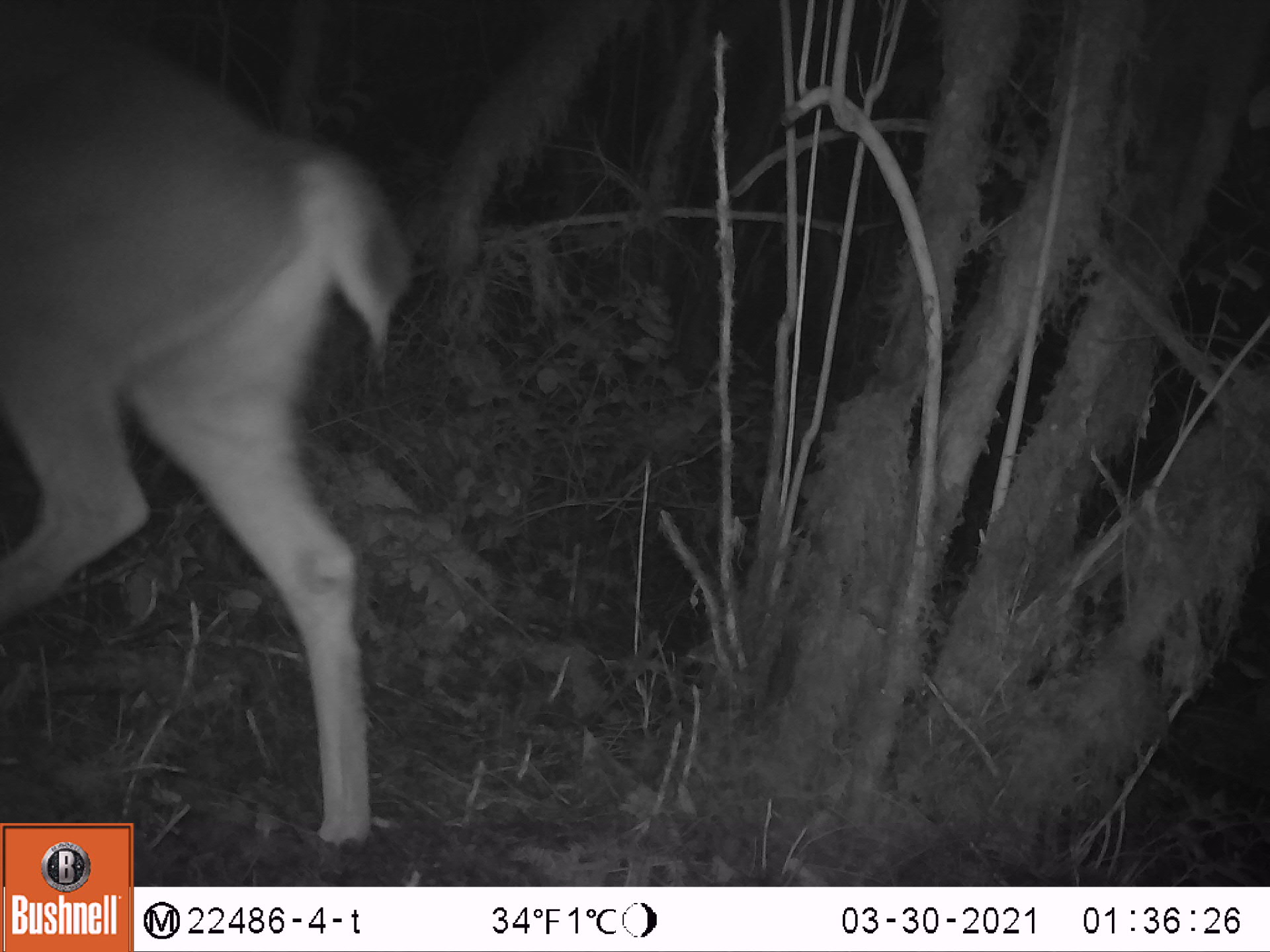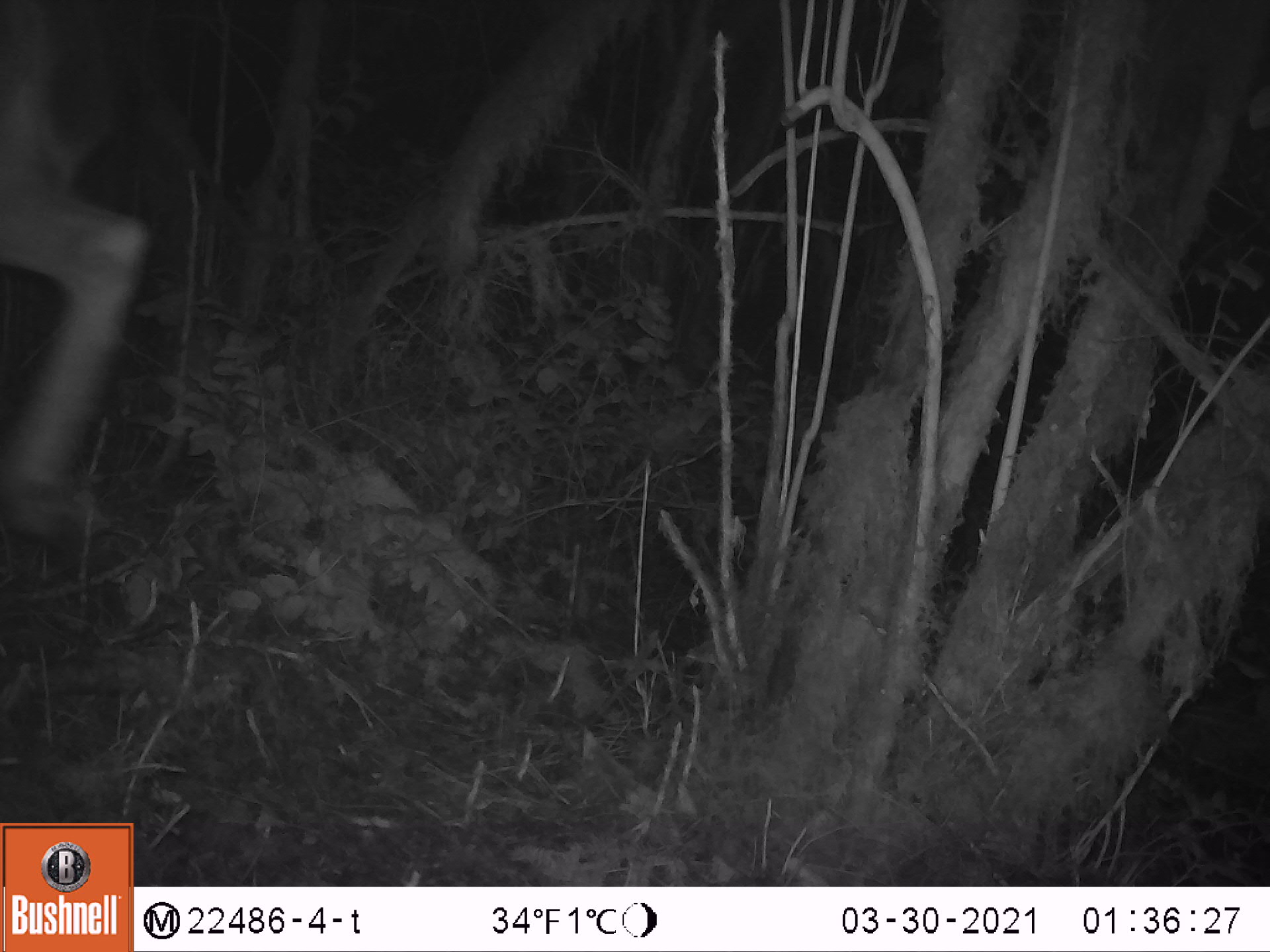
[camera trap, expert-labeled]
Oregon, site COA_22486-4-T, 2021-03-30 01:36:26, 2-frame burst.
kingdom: Animalia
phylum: Chordata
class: Mammalia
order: Artiodactyla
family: Cervidae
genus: Odocoileus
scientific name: Odocoileus hemionus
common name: black-tailed deer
Black-tailed deer (Odocoileus hemionus).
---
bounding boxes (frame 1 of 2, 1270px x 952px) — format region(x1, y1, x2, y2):
black-tailed deer: region(4, 0, 419, 818)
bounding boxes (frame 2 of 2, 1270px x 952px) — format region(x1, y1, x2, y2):
black-tailed deer: region(0, 0, 158, 539)